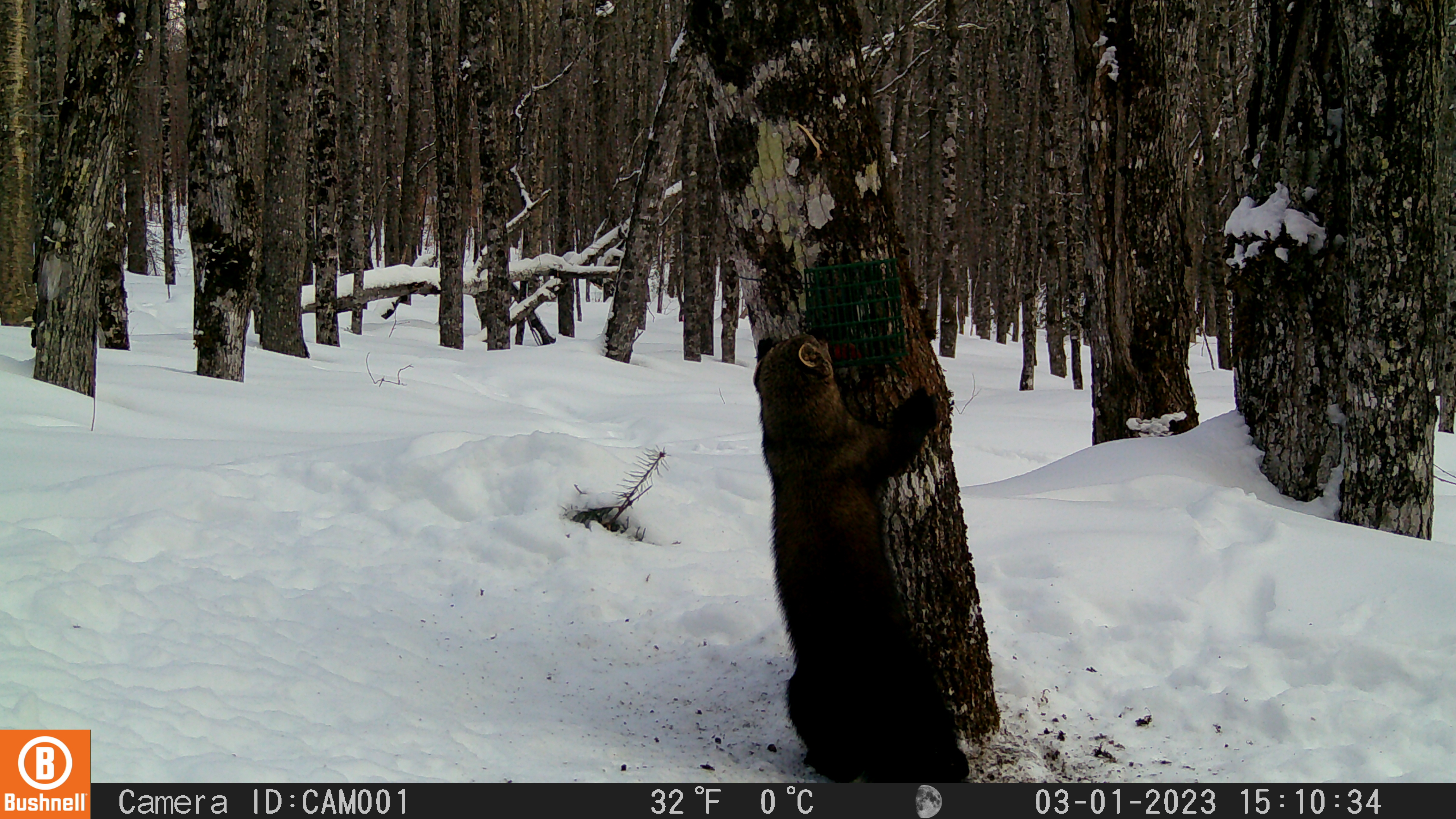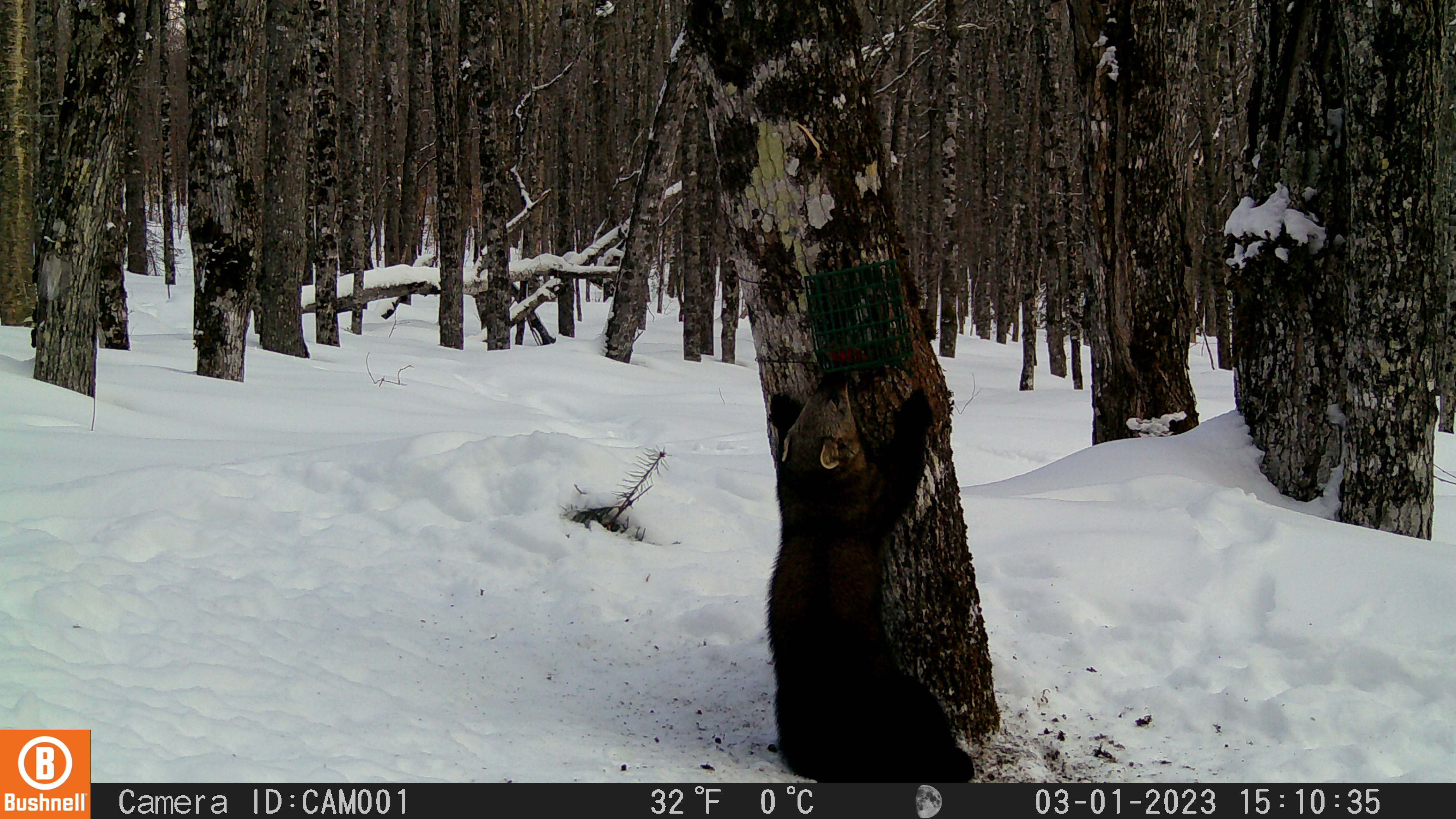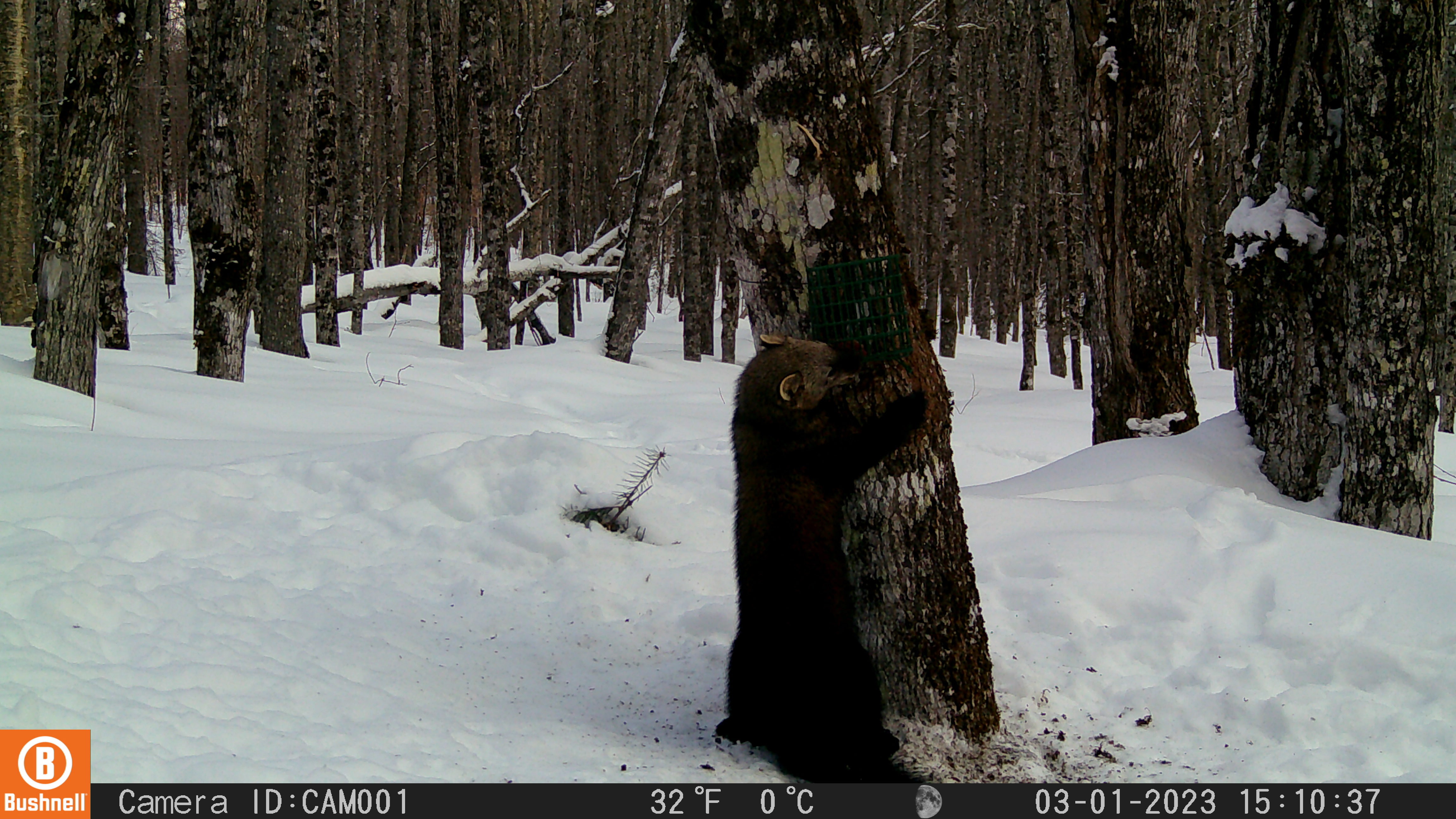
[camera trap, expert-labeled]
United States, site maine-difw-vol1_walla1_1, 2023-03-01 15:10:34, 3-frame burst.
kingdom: Animalia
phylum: Chordata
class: Mammalia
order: Carnivora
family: Mustelidae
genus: Pekania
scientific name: Pekania pennanti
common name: fisher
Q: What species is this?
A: Fisher (Pekania pennanti).